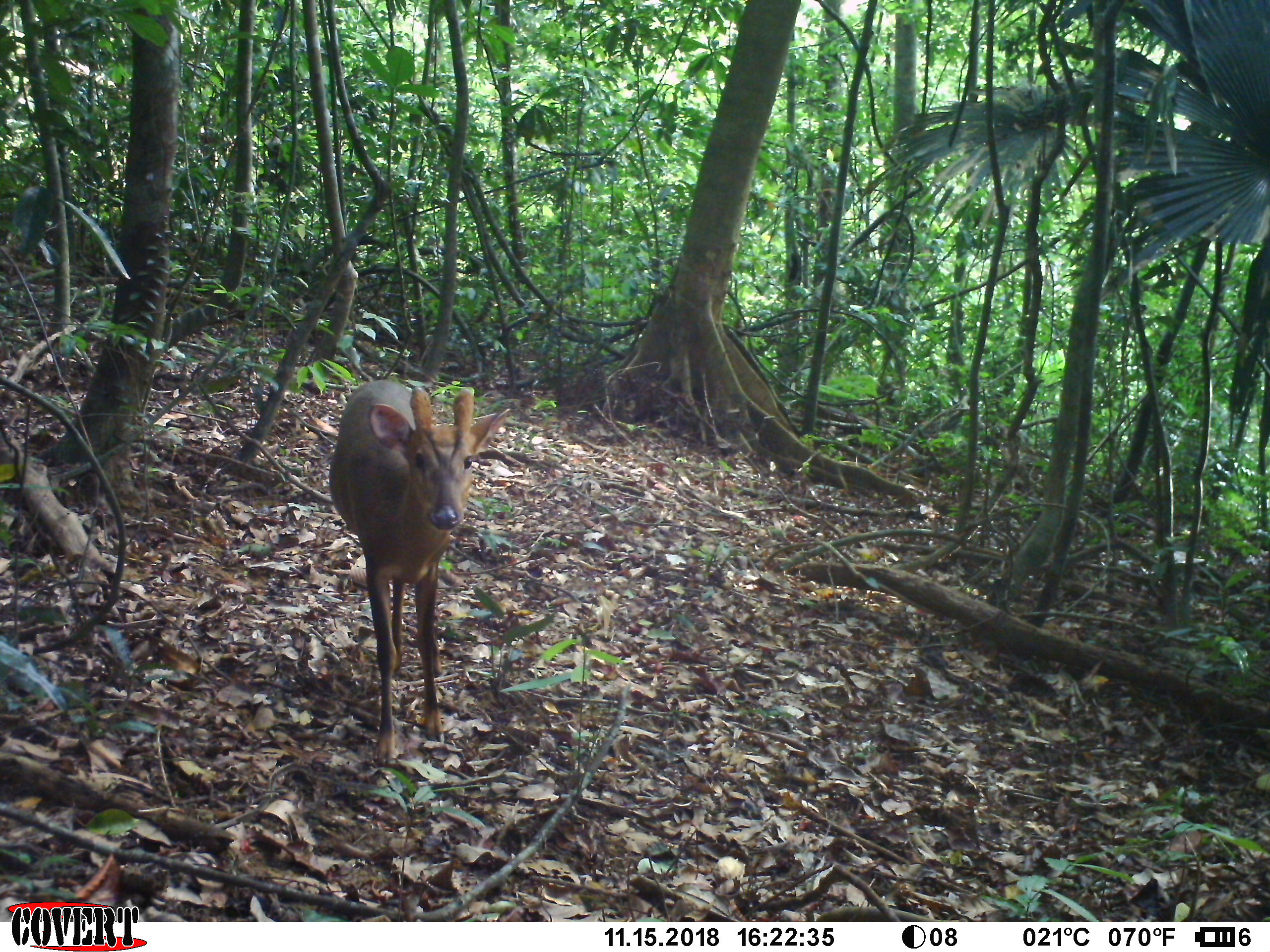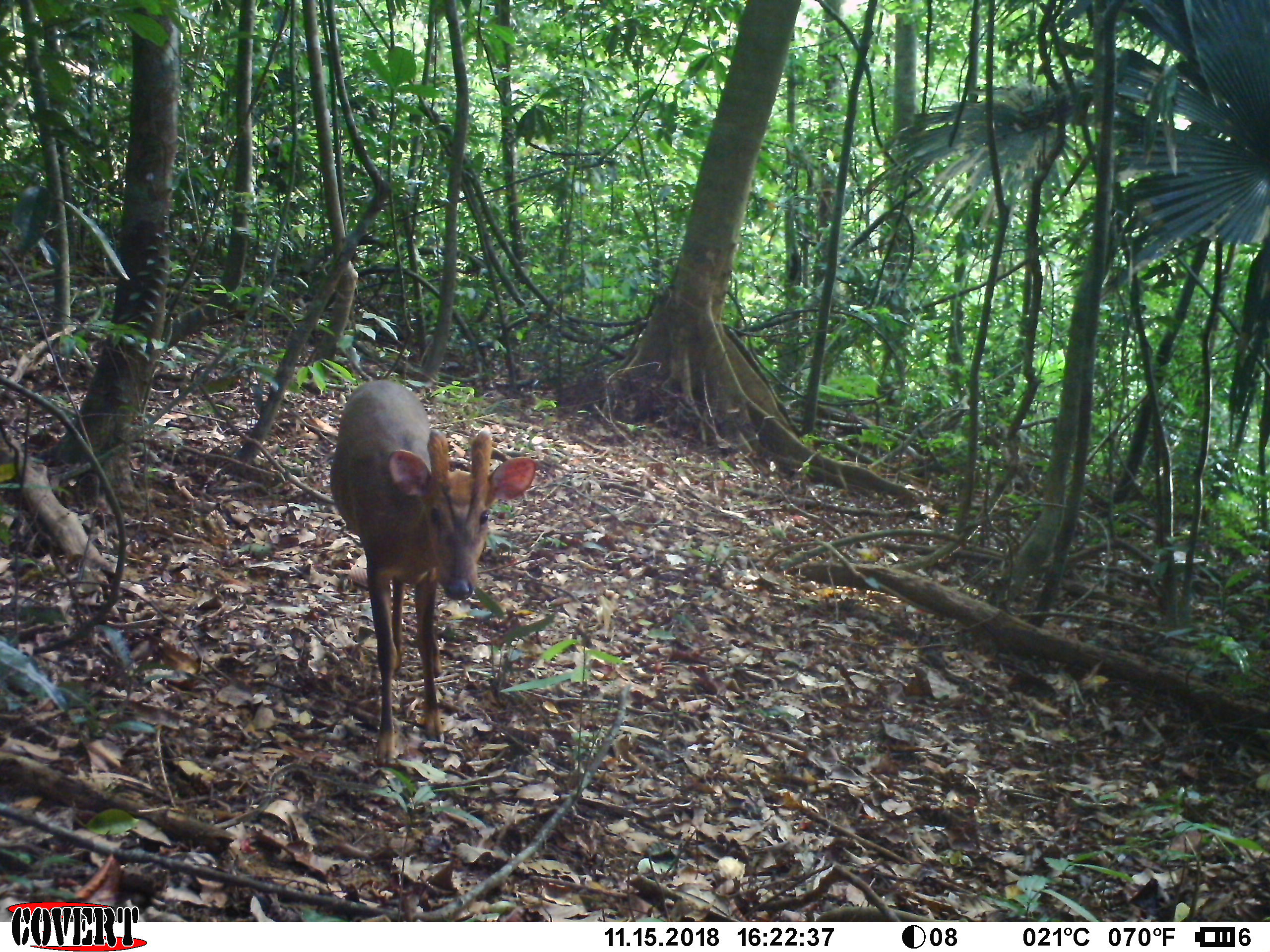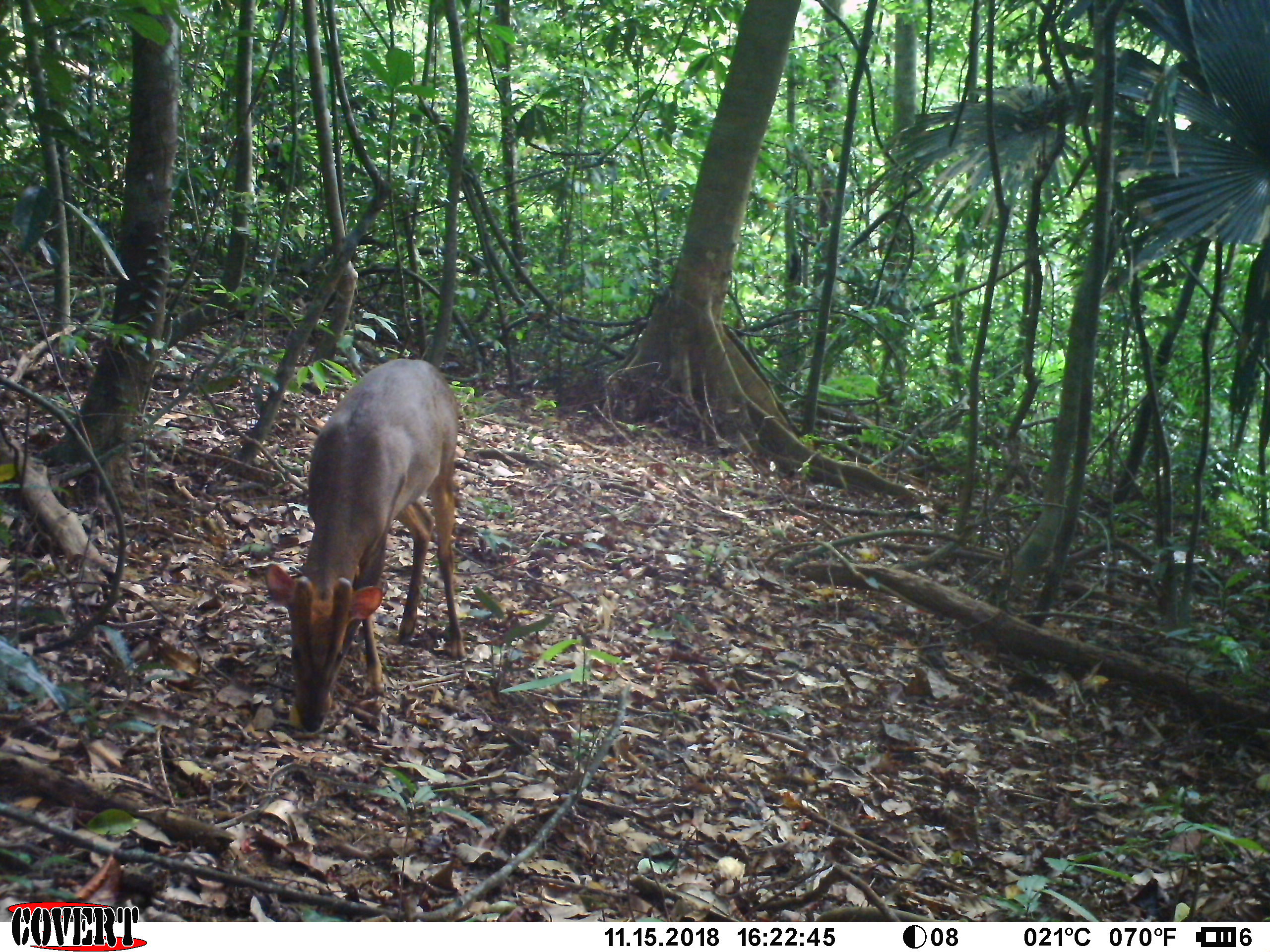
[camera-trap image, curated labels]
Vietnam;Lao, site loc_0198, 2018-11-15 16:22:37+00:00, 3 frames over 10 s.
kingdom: Animalia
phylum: Chordata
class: Mammalia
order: Artiodactyla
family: Cervidae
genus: Muntiacus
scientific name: Muntiacus vuquangensis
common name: large-antlered muntjac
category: large antlered muntjac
Large antlered muntjac (large-antlered muntjac) (Muntiacus vuquangensis). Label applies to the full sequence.